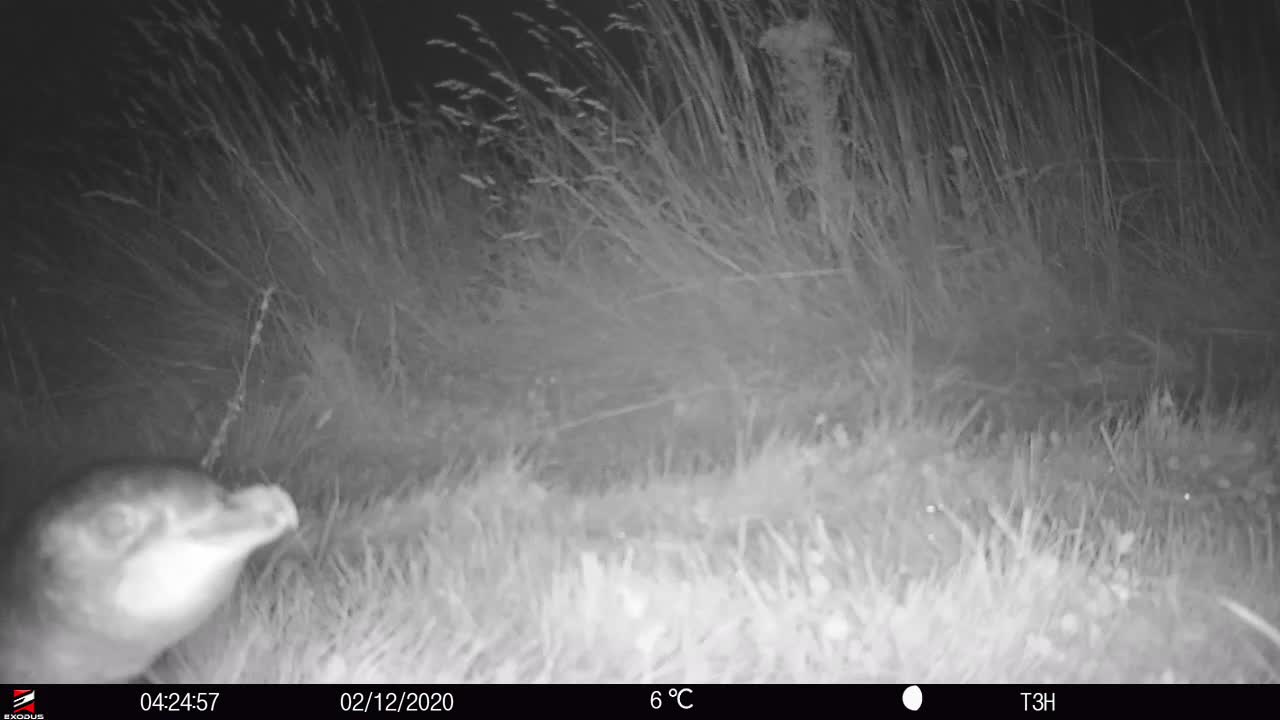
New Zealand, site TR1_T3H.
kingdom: Animalia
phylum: Chordata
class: Aves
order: Sphenisciformes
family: Spheniscidae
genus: Eudyptula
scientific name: Eudyptula minor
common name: little blue penguin